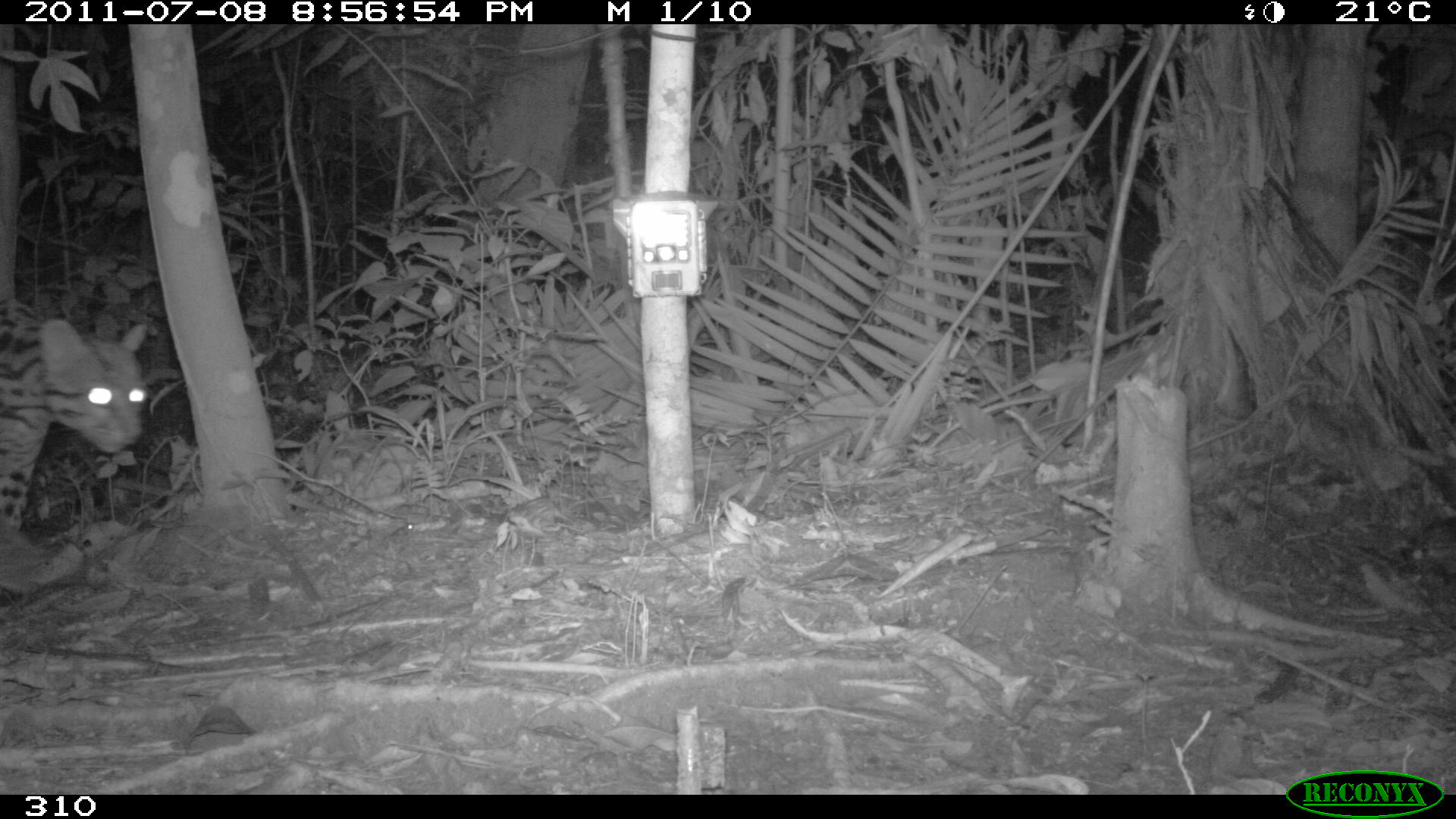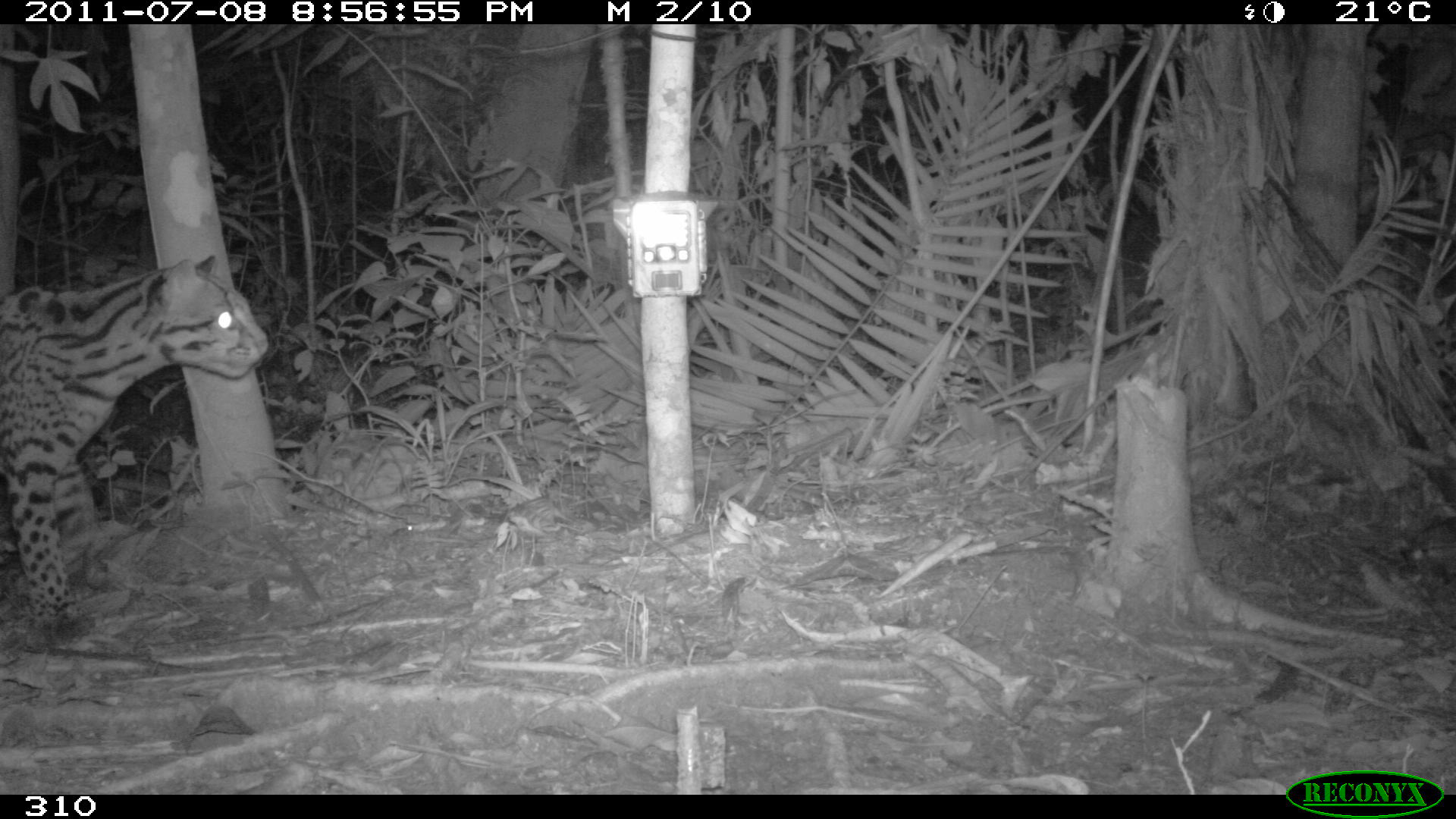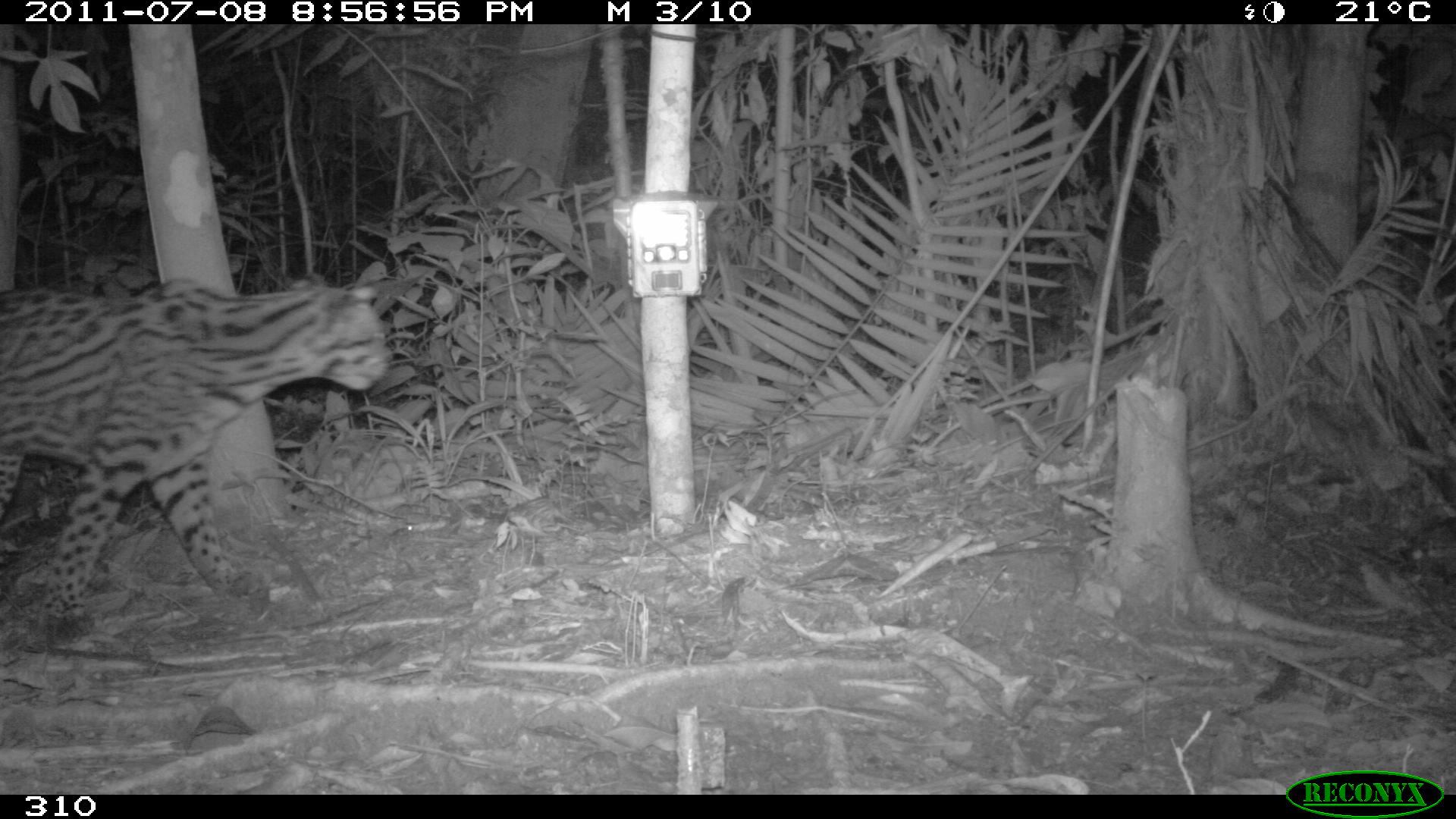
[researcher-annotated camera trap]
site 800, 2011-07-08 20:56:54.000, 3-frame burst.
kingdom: Animalia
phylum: Chordata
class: Mammalia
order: Carnivora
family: Felidae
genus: Leopardus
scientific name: Leopardus pardalis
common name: ocelot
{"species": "Leopardus pardalis (ocelot)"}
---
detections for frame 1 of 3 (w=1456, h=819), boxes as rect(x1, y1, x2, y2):
leopardus pardalis: rect(0, 300, 147, 591)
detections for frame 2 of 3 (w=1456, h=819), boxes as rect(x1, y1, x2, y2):
leopardus pardalis: rect(0, 253, 268, 624)